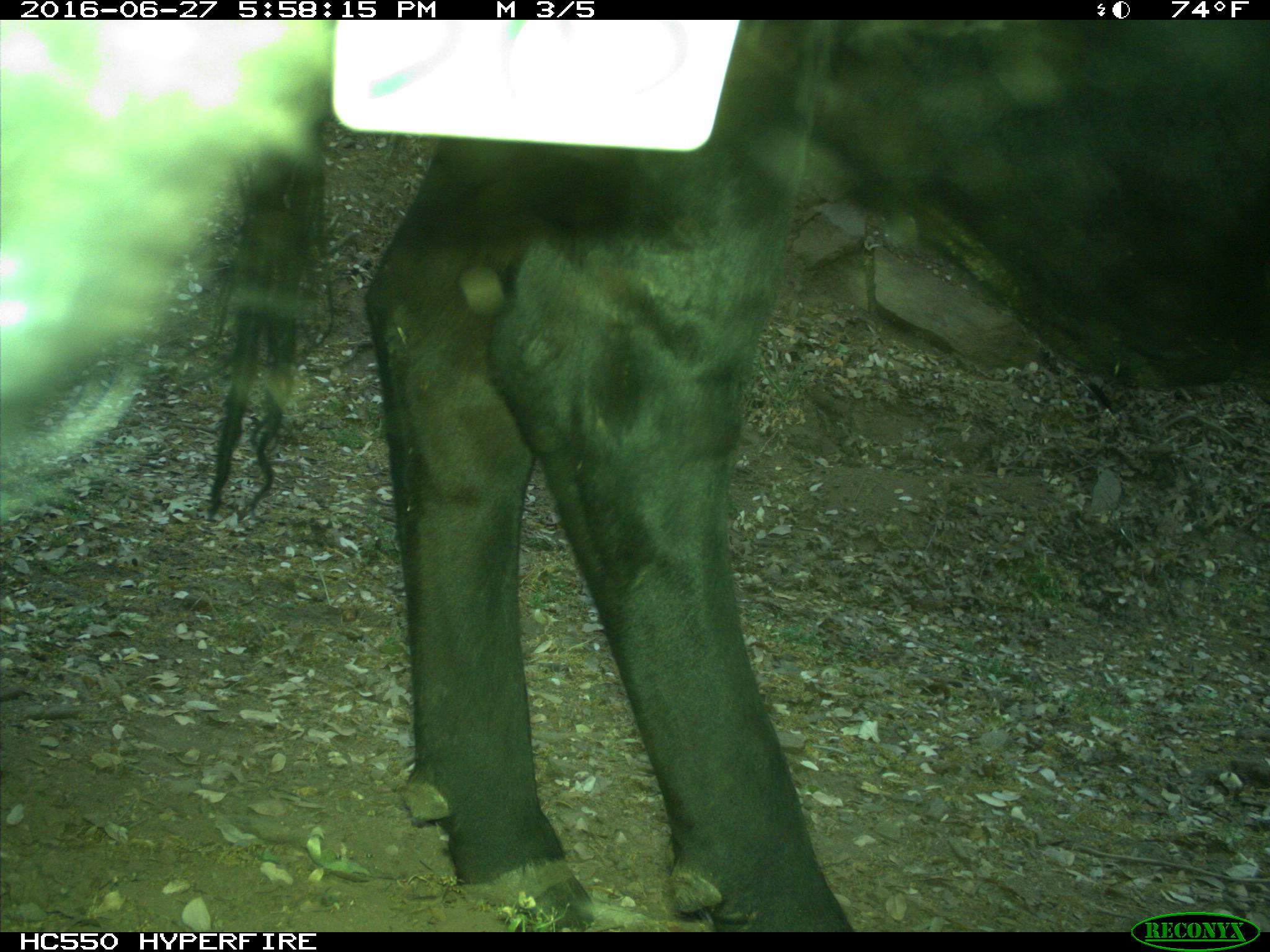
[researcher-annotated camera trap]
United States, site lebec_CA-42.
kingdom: Animalia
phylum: Chordata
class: Mammalia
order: Artiodactyla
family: Bovidae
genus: Bos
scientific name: Bos taurus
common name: domestic cow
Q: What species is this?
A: Bos taurus (domestic cow).